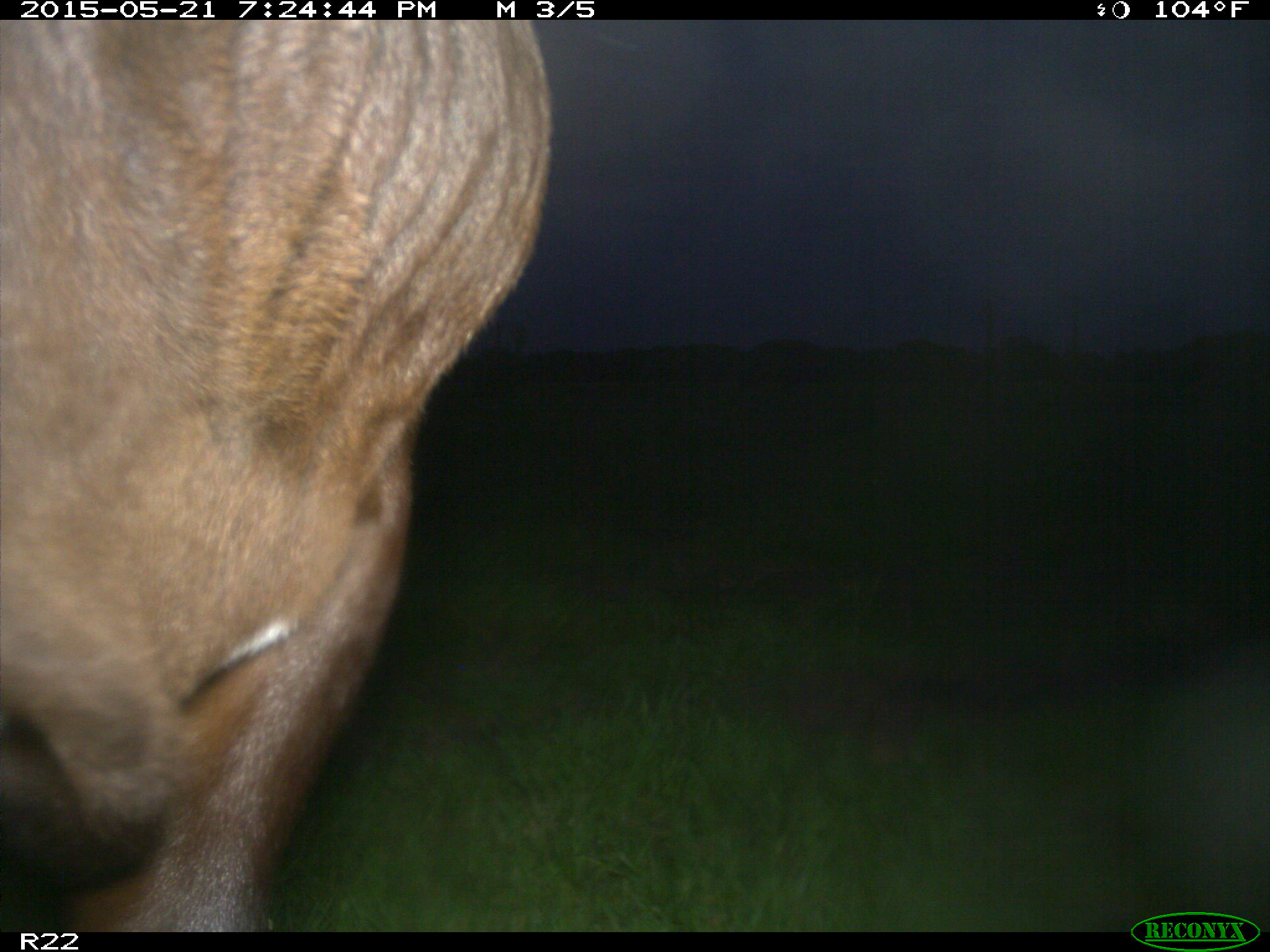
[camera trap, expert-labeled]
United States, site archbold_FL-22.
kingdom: Animalia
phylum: Chordata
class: Mammalia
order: Artiodactyla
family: Bovidae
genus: Bos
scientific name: Bos taurus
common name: domestic cow